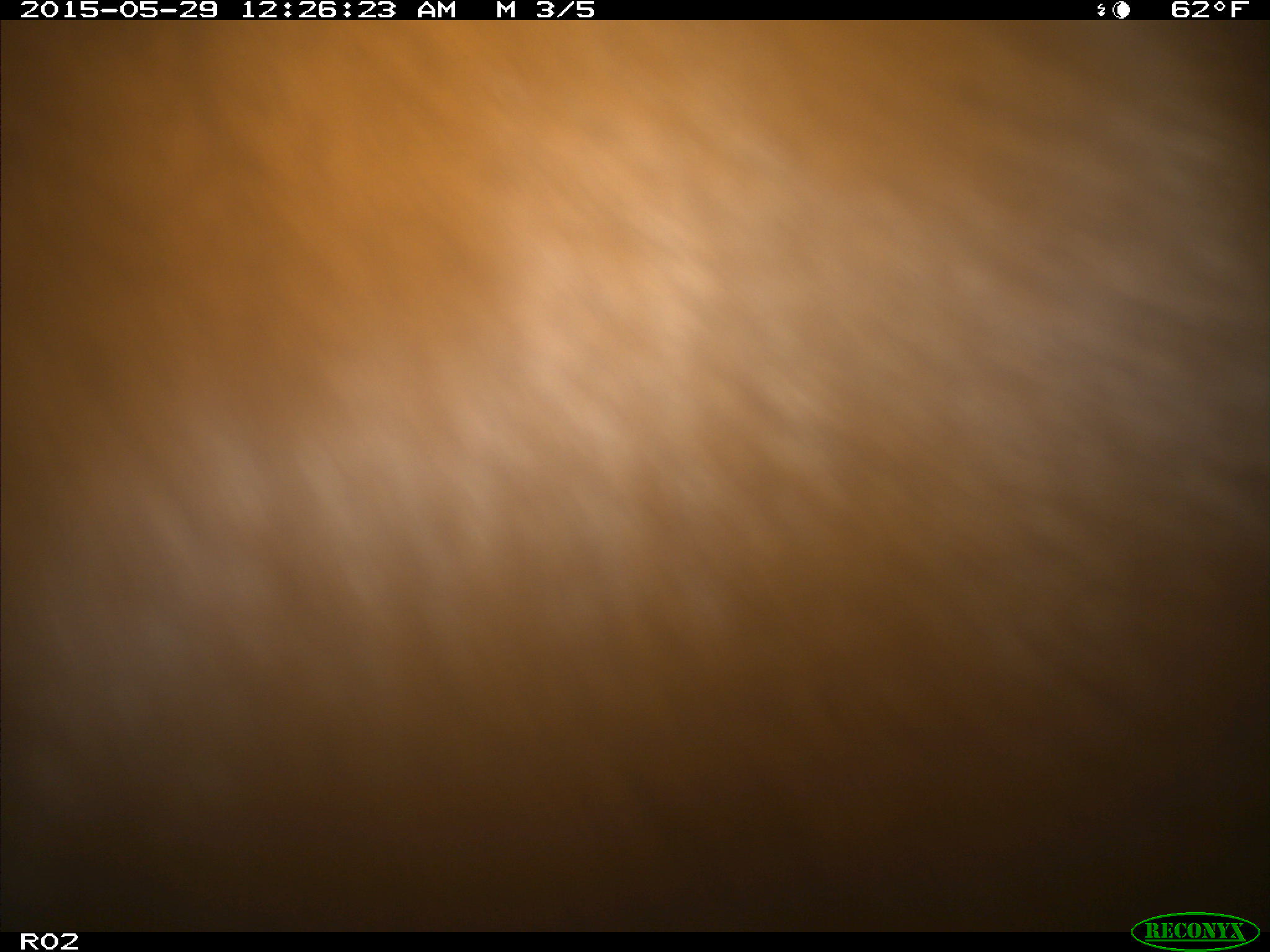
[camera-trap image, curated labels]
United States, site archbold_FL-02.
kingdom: Animalia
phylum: Chordata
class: Mammalia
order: Artiodactyla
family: Bovidae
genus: Bos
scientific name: Bos taurus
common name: domestic cow